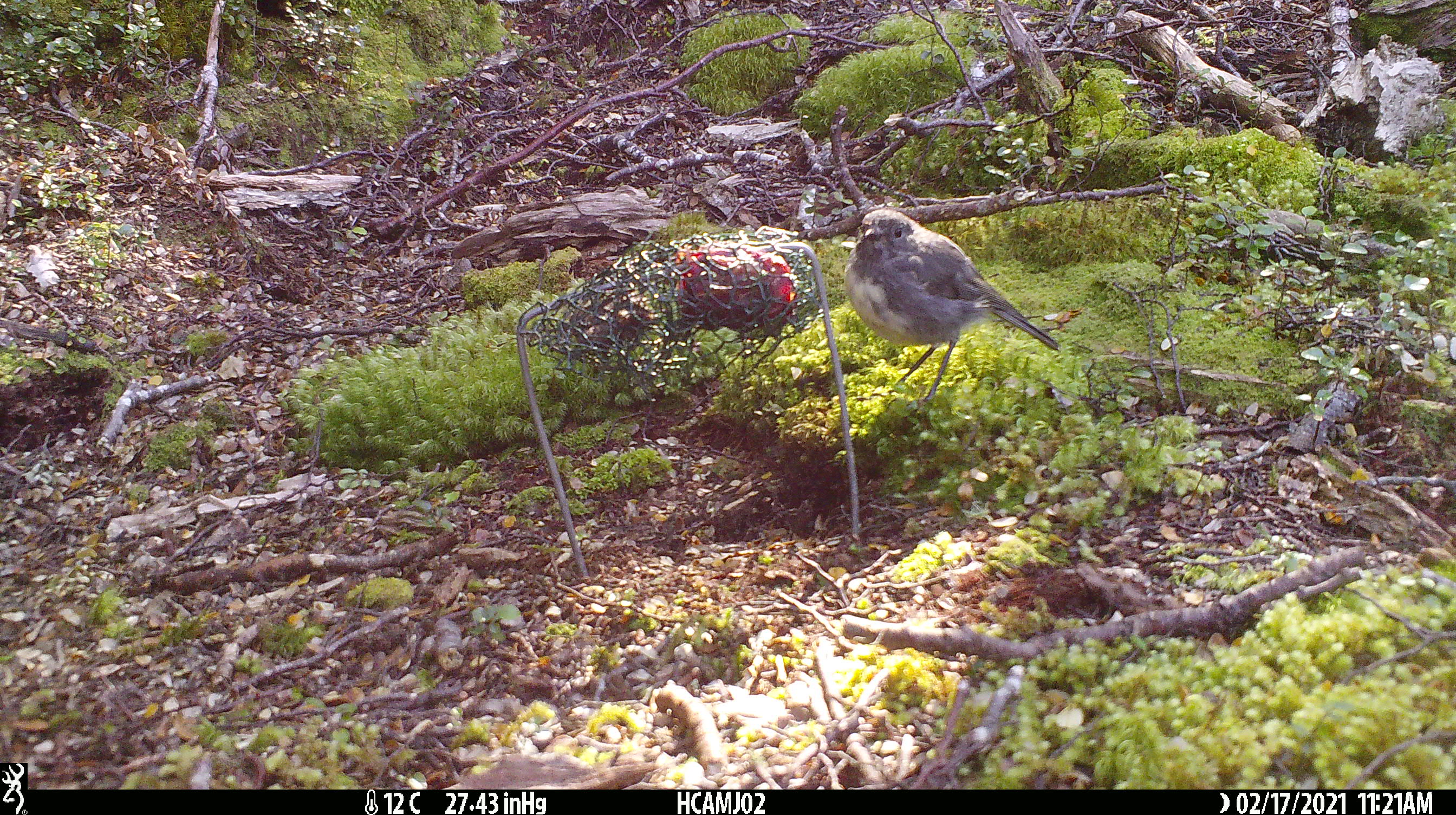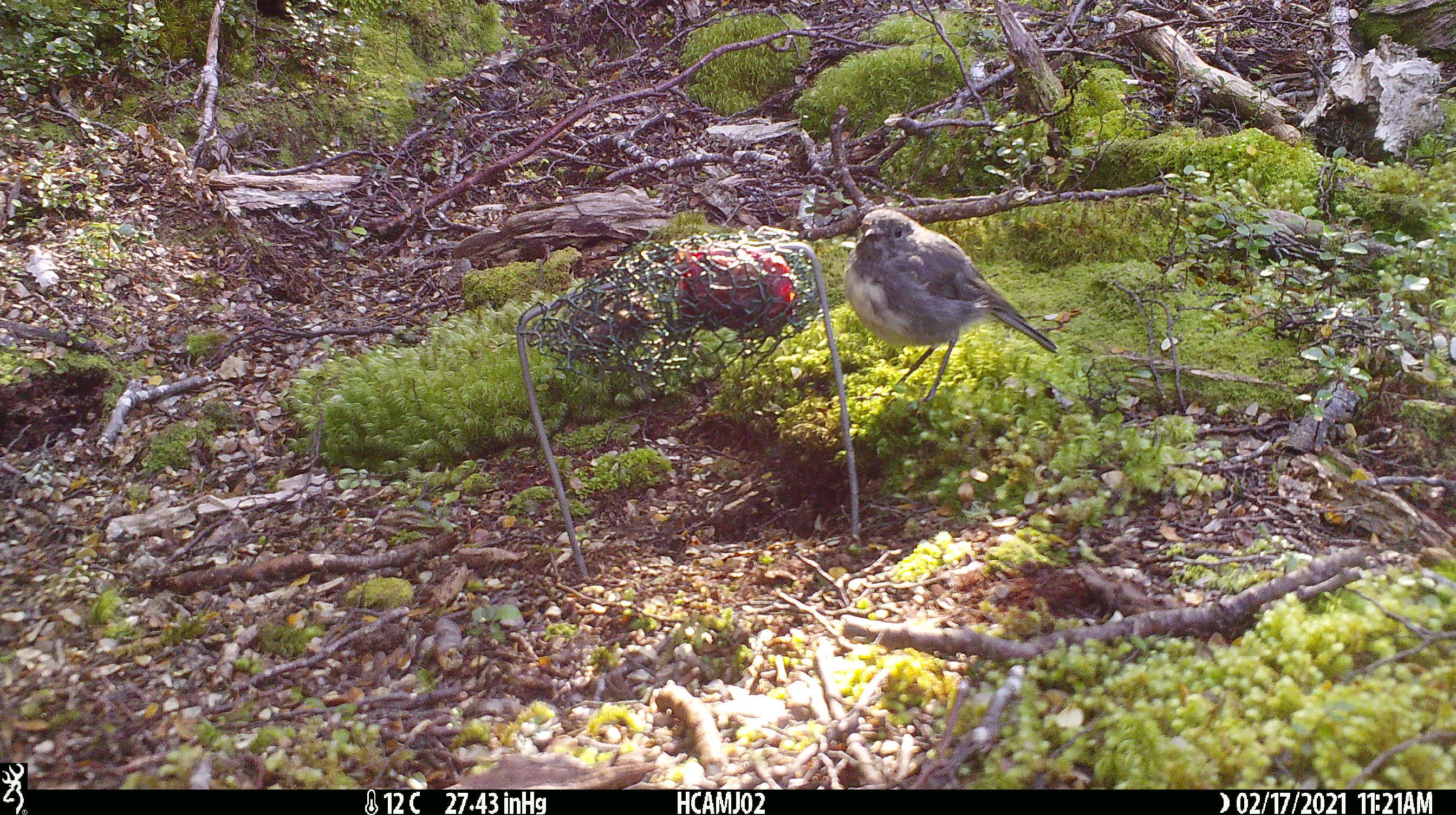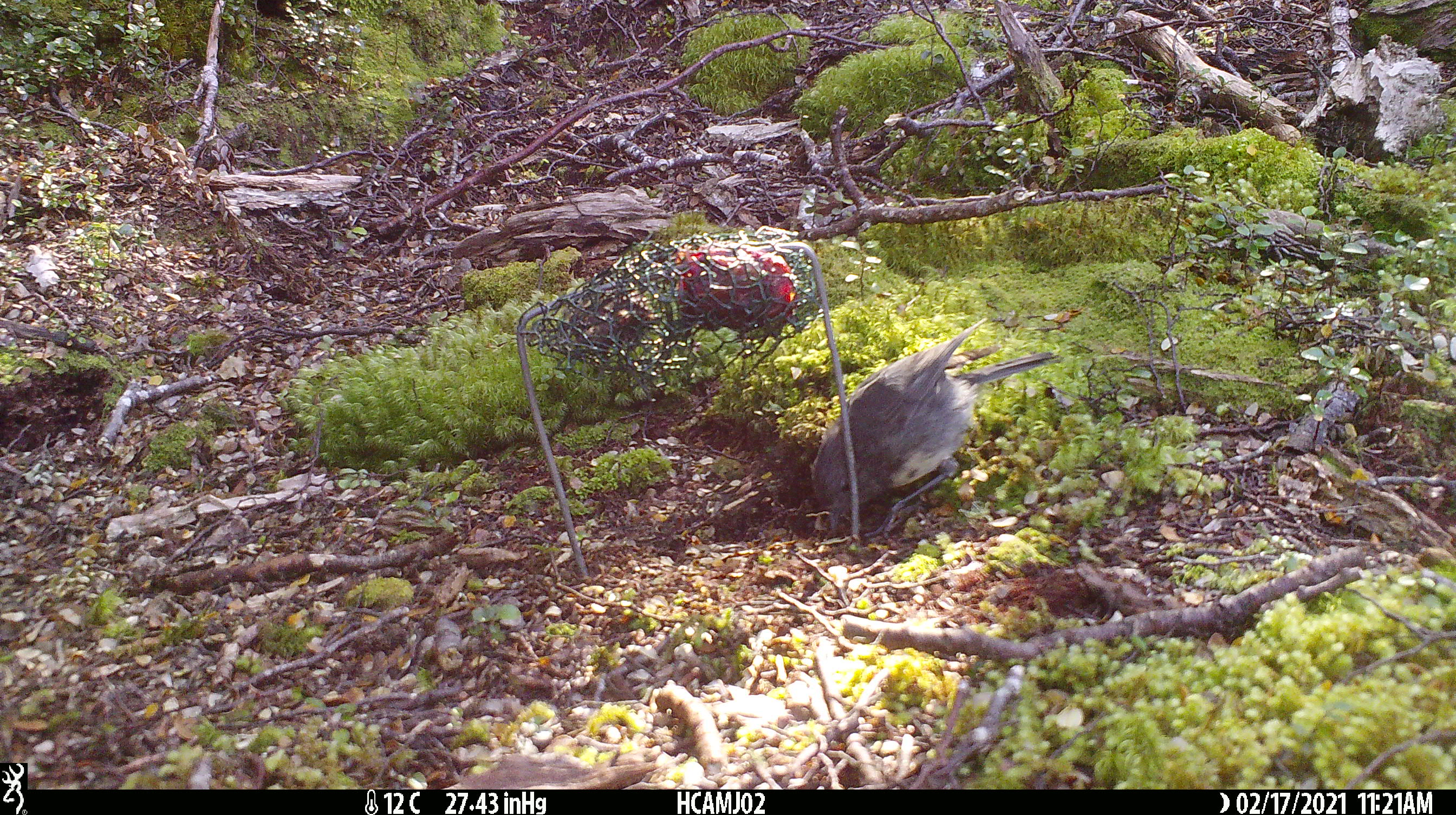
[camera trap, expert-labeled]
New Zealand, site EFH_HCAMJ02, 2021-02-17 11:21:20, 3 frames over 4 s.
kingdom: Animalia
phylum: Chordata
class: Aves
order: Passeriformes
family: Petroicidae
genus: Petroica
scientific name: Petroica australis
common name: new zealand robin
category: robin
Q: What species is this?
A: Robin (new zealand robin) (Petroica australis).